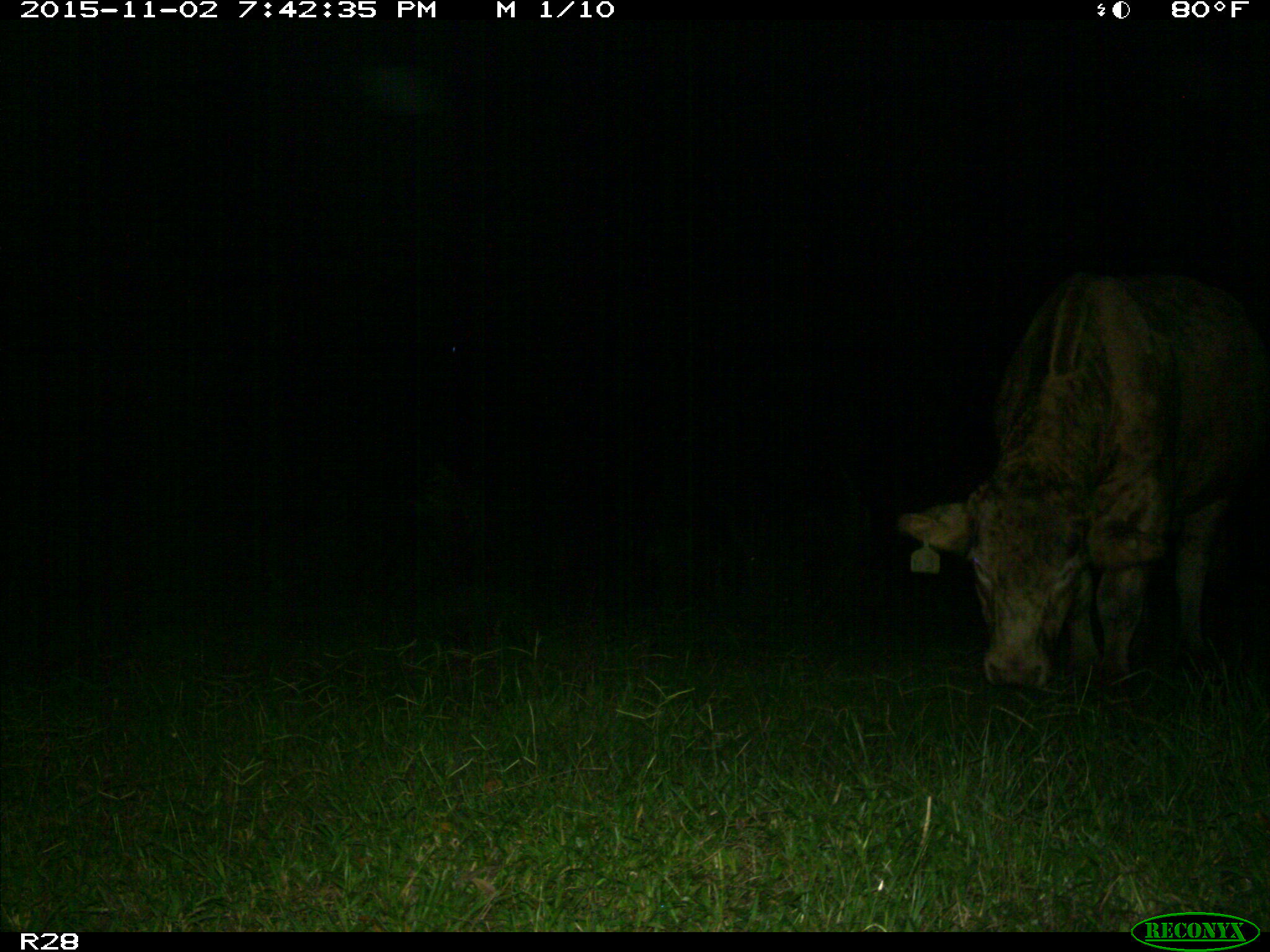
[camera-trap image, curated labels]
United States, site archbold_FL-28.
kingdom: Animalia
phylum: Chordata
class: Mammalia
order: Artiodactyla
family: Bovidae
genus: Bos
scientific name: Bos taurus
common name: domestic cow